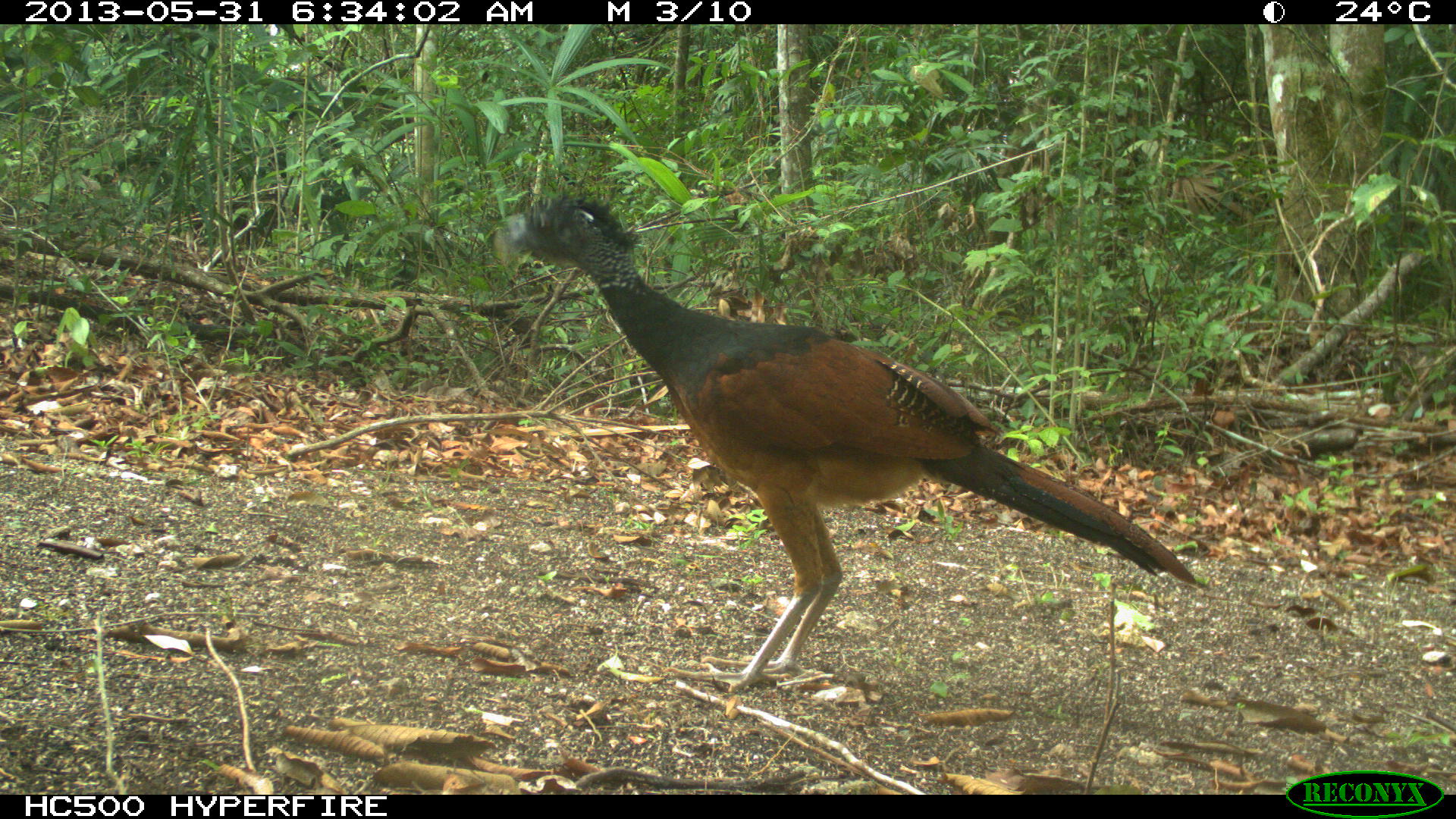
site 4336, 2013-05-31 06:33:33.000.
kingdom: Animalia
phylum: Chordata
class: Aves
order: Galliformes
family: Cracidae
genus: Crax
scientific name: Crax rubra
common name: great curassow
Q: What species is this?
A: Crax rubra (great curassow).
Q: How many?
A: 1.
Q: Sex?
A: Female.